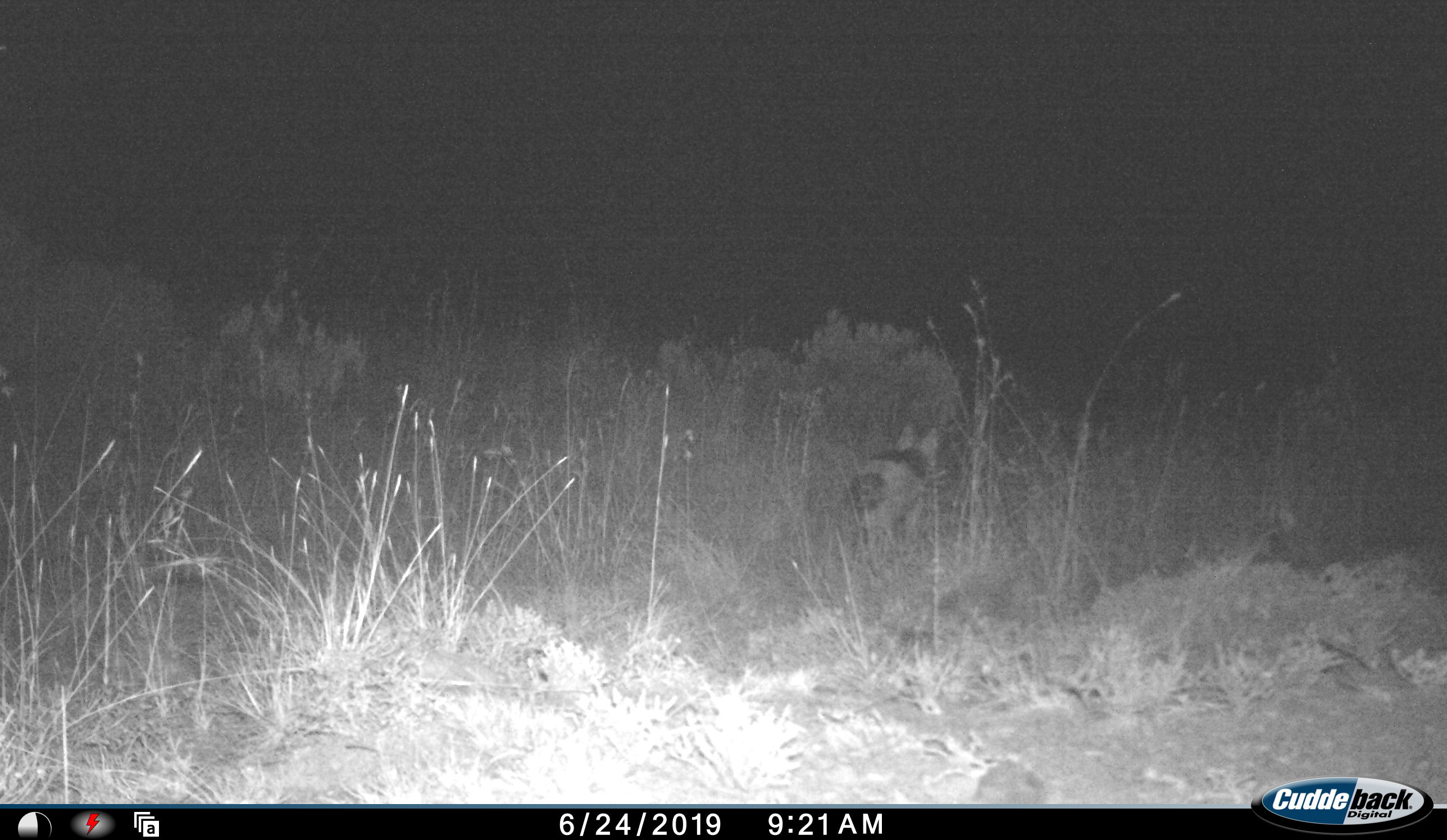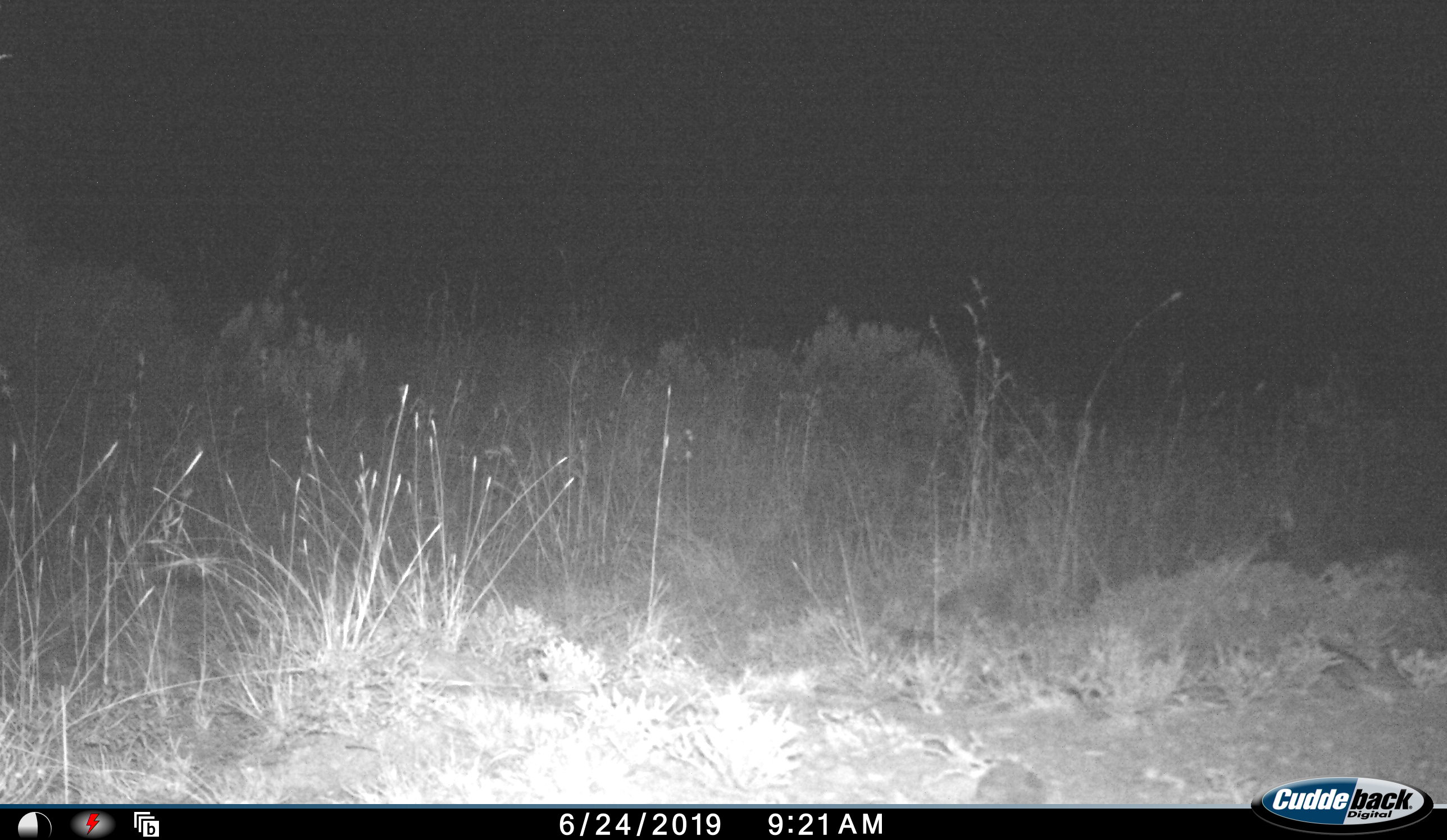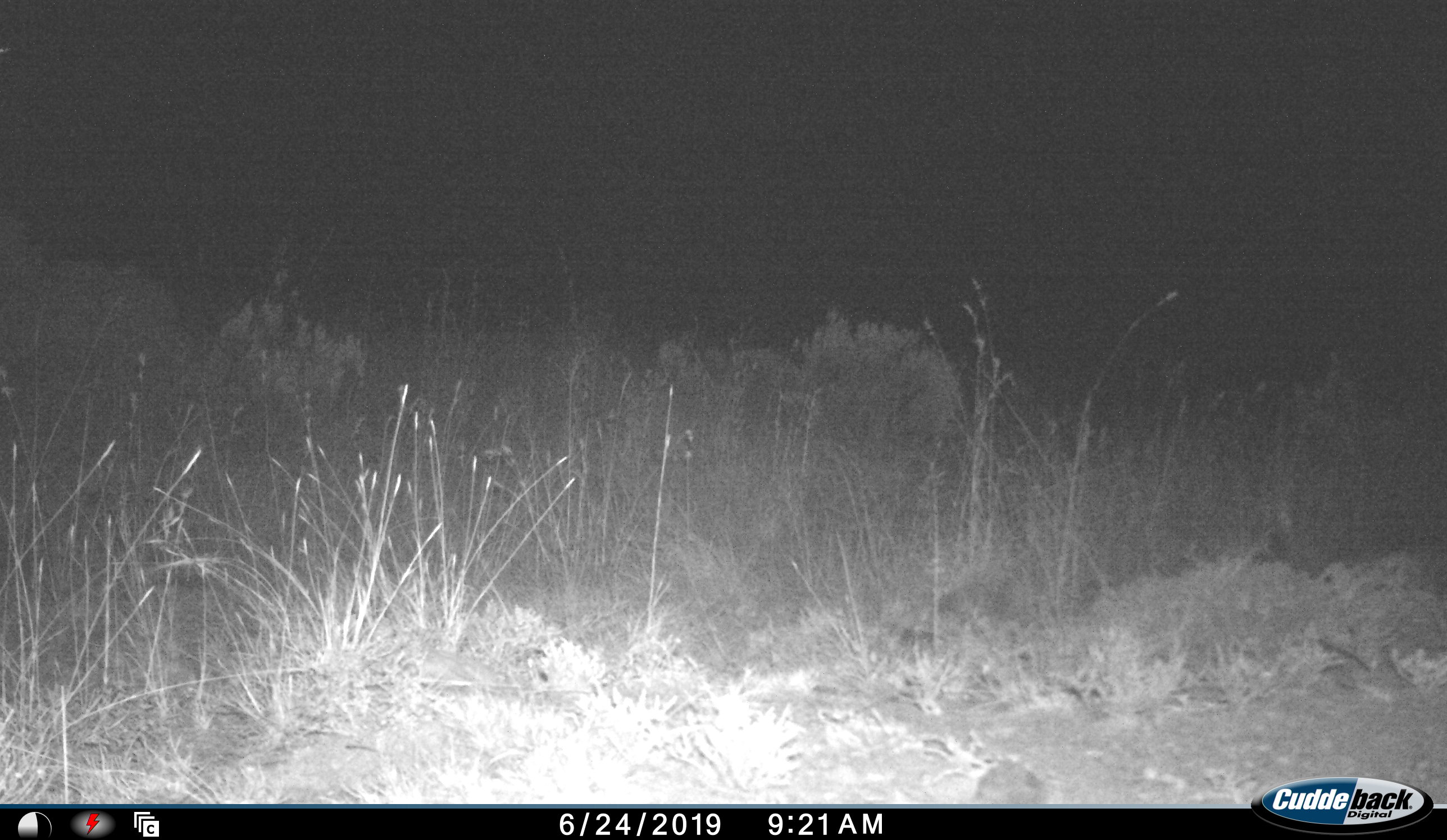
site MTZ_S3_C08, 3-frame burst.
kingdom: Animalia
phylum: Chordata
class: Mammalia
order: Carnivora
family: Canidae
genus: Lupulella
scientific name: Lupulella mesomelas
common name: black-backed jackal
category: jackalblackbacked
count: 1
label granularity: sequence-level